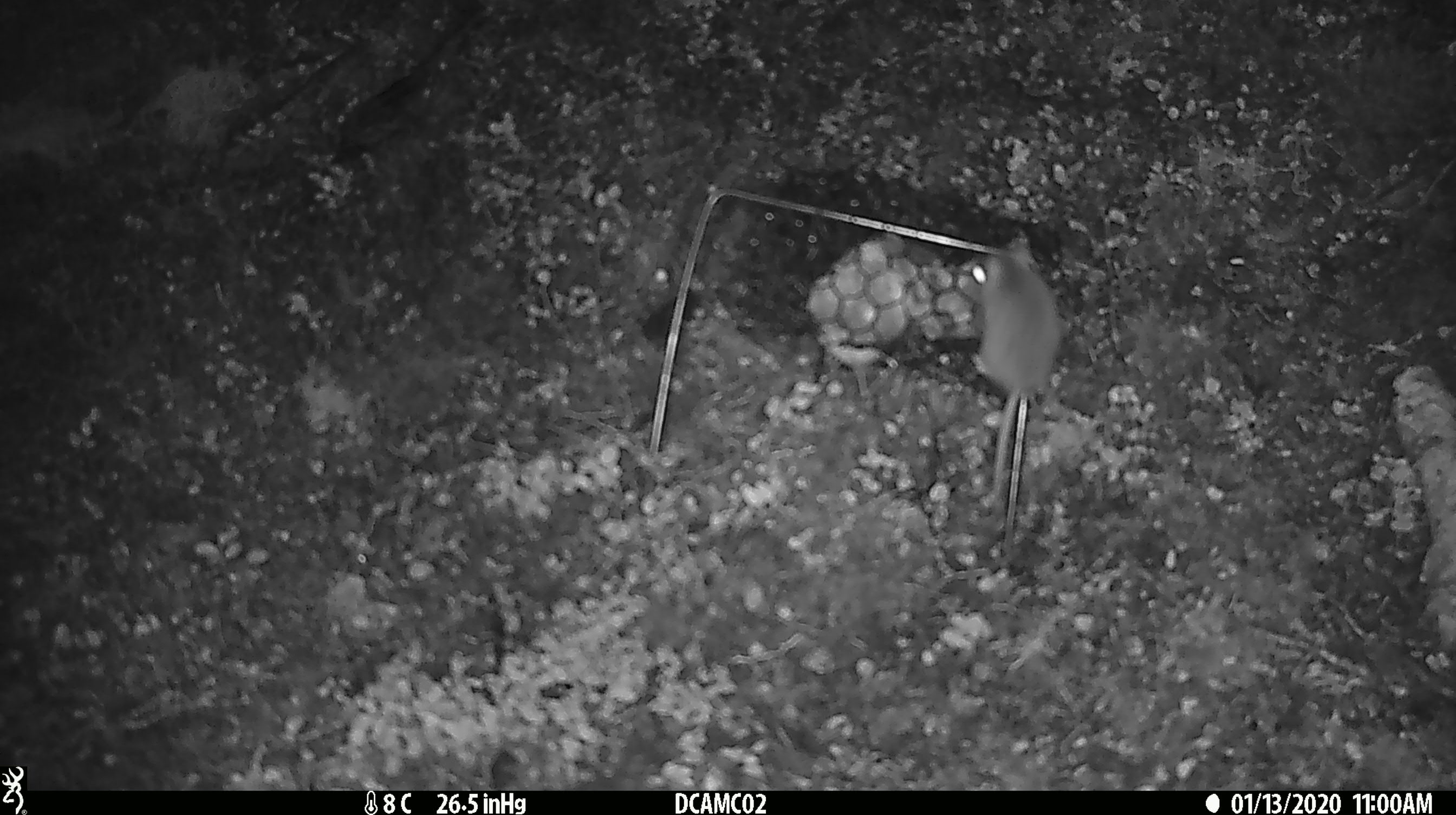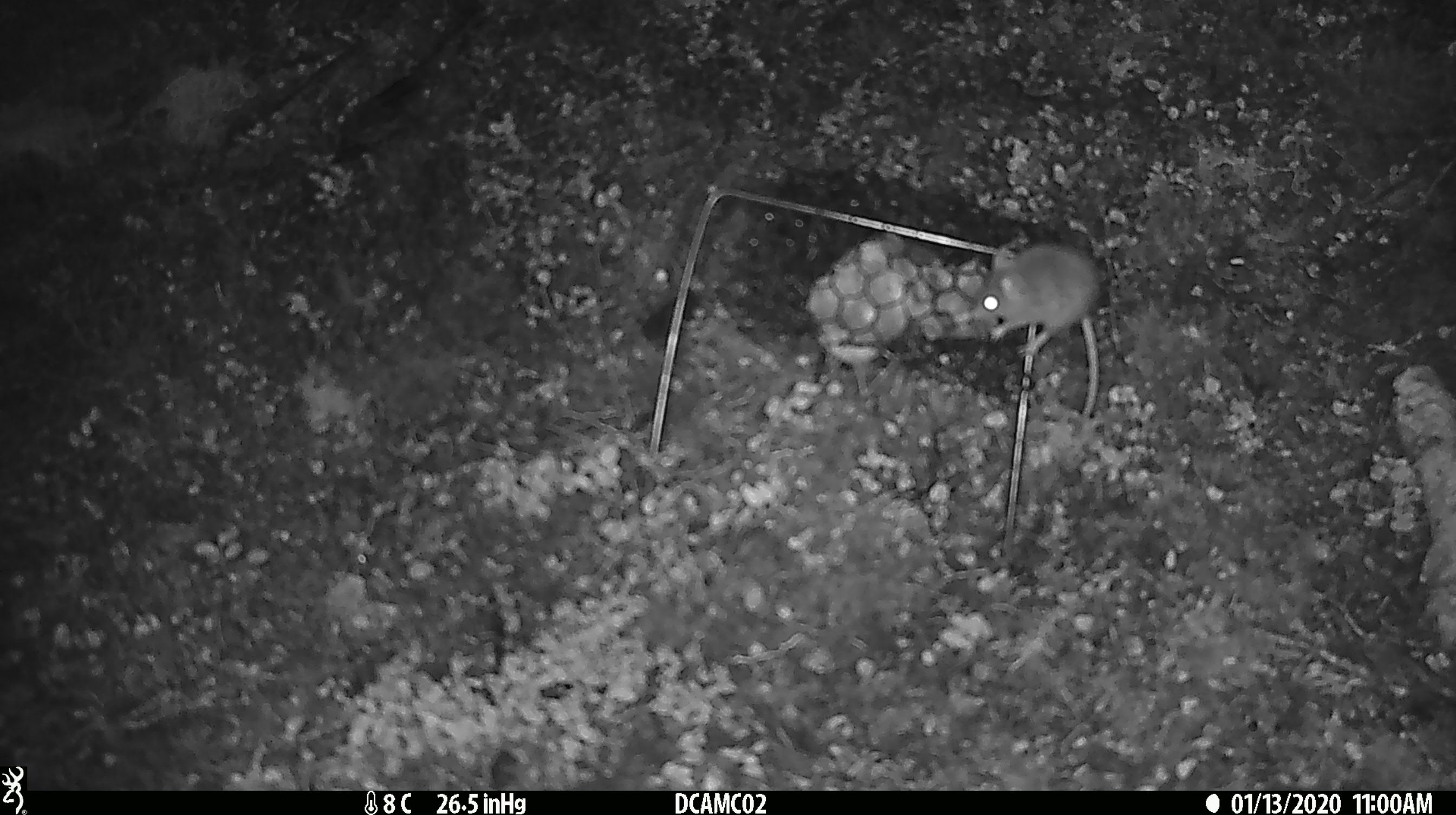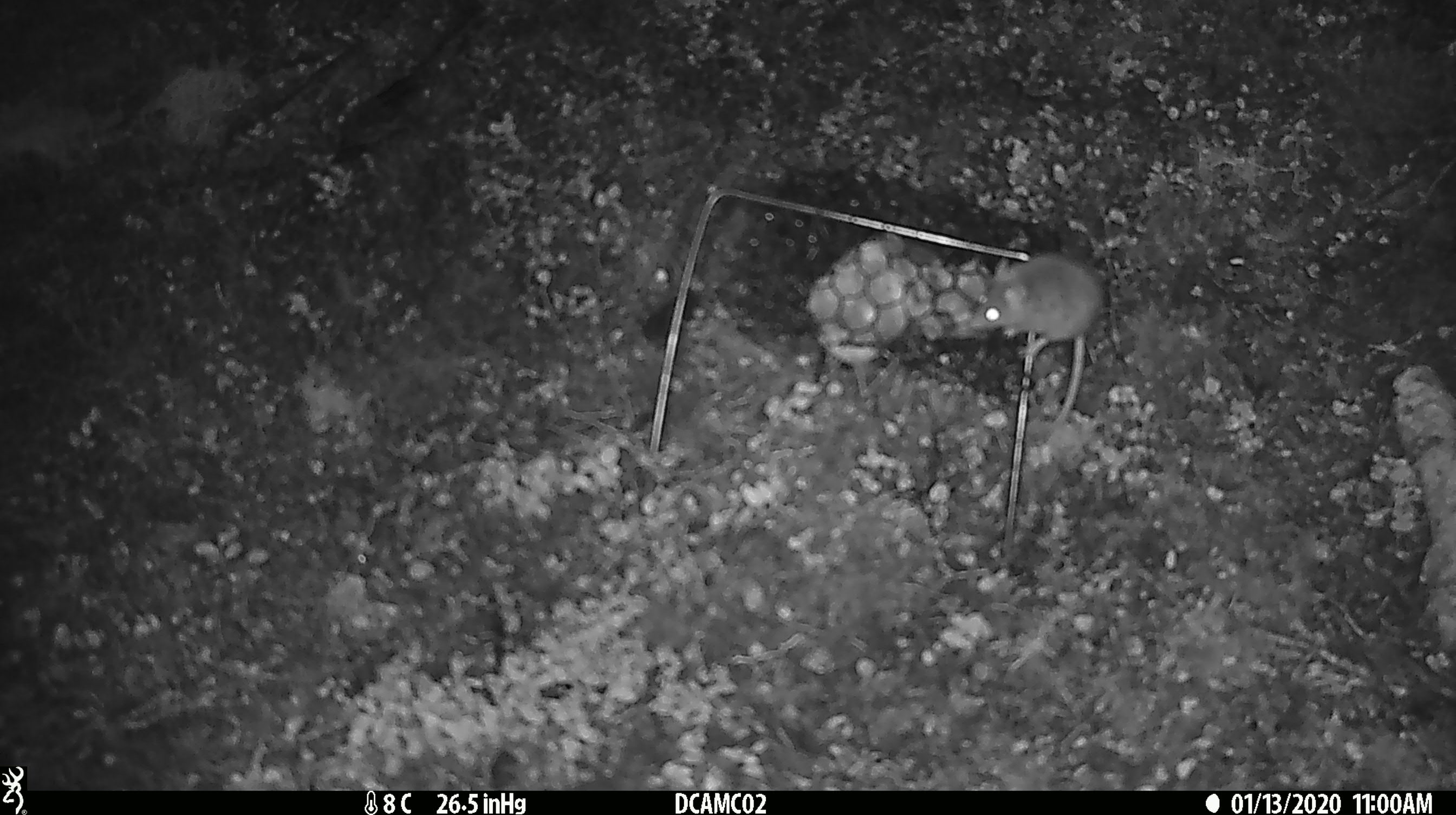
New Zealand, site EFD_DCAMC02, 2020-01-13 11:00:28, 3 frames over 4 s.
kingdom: Animalia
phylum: Chordata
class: Mammalia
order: Rodentia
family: Muridae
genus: Mus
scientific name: Mus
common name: mouse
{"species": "mouse (Mus)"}